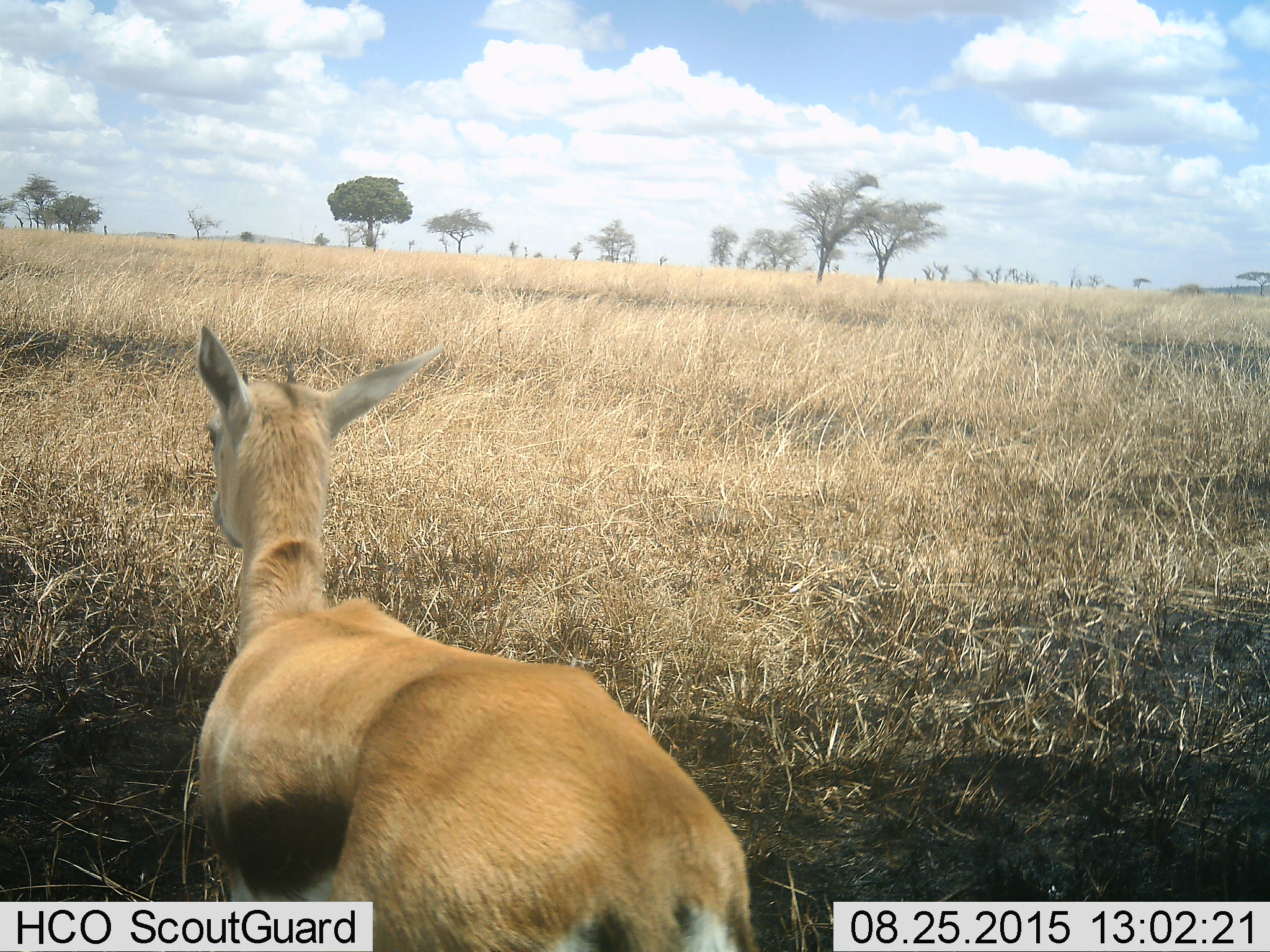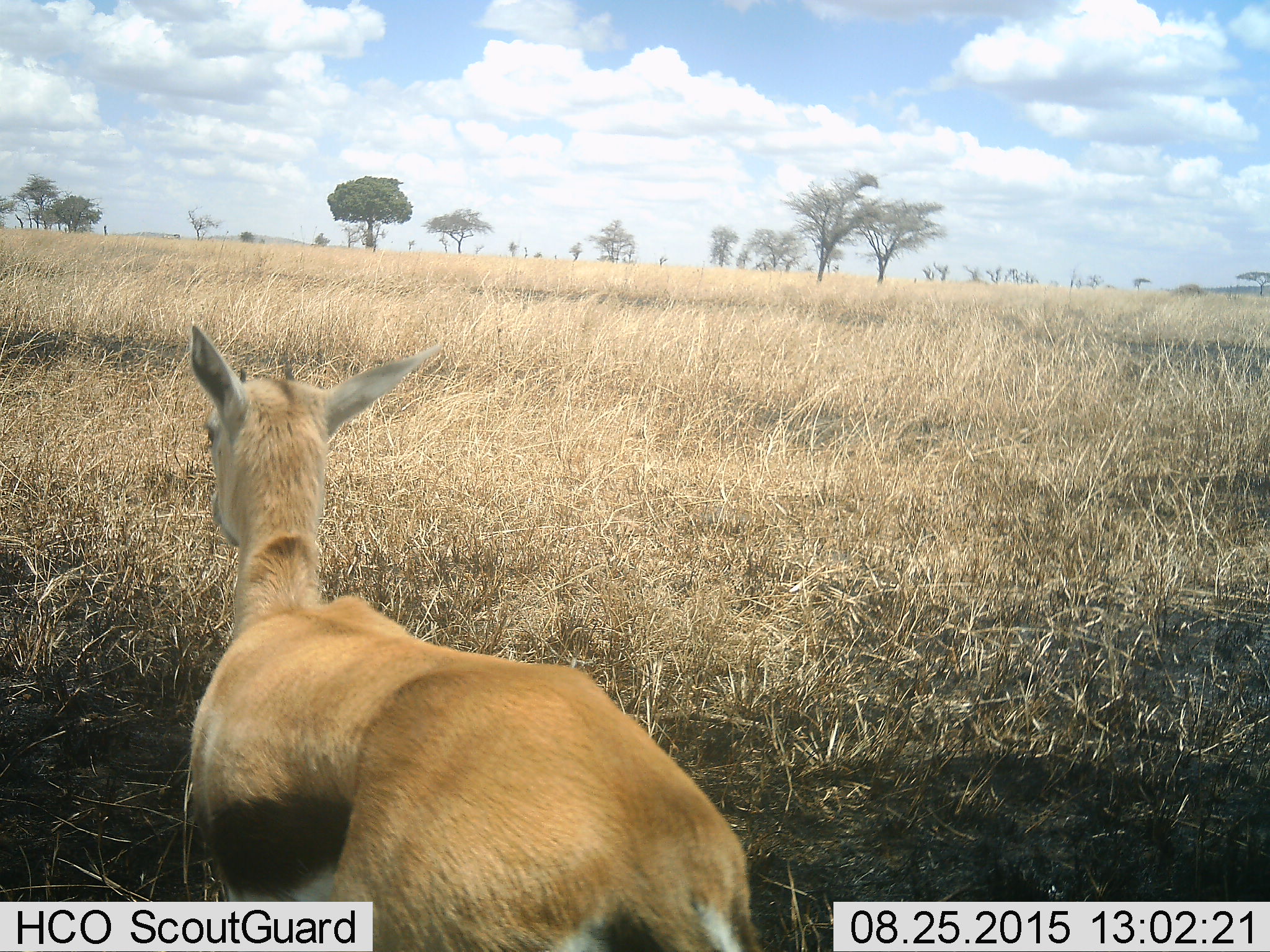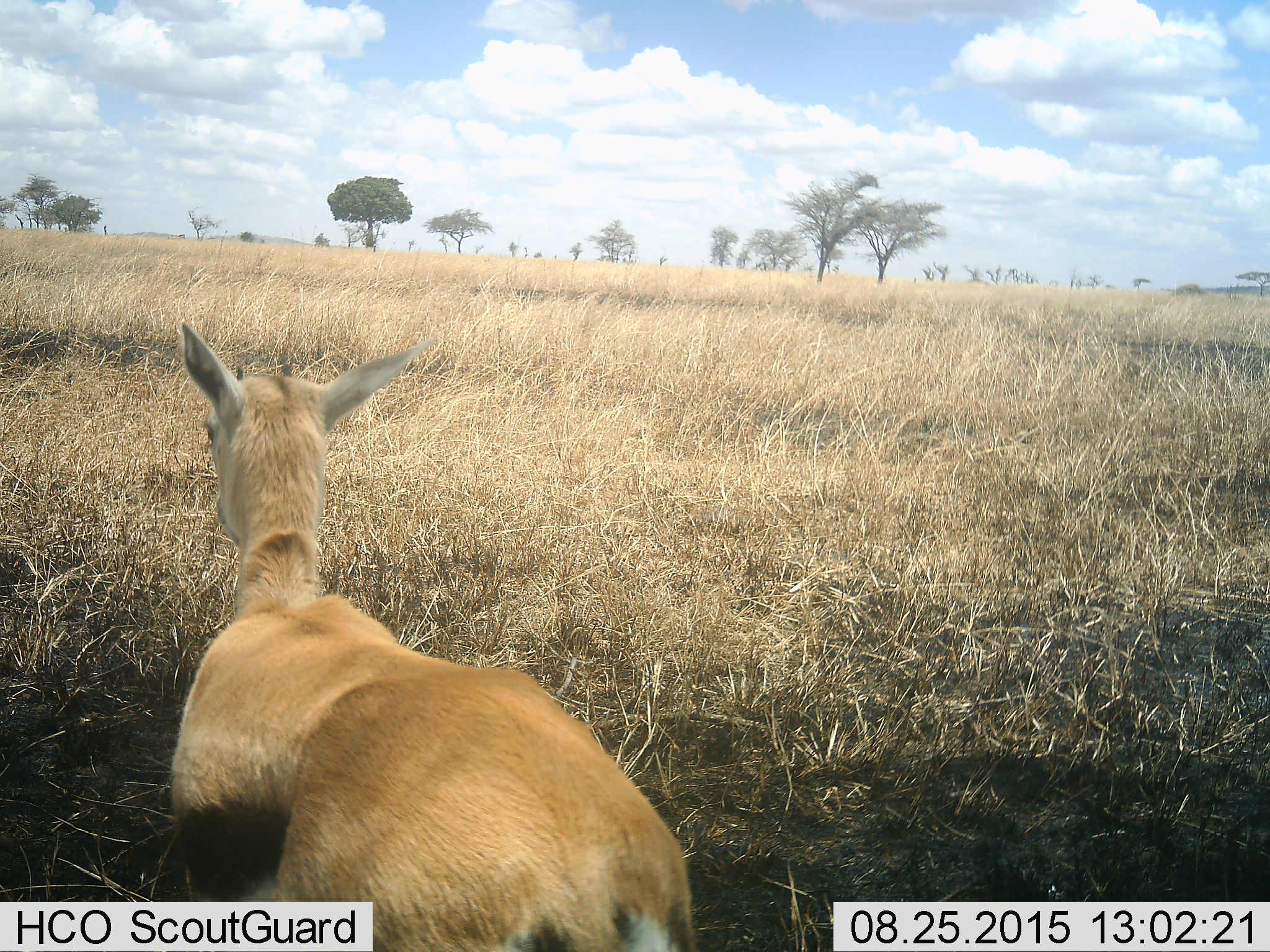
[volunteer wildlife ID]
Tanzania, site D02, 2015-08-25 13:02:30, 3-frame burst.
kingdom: Animalia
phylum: Chordata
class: Mammalia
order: Artiodactyla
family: Bovidae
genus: Eudorcas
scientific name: Eudorcas thomsonii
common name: thomson's gazelle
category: gazellethomsons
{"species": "gazellethomsons (thomson's gazelle) (Eudorcas thomsonii)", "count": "1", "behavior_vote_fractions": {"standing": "91%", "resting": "9%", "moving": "0%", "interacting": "0%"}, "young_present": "9%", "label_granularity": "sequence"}